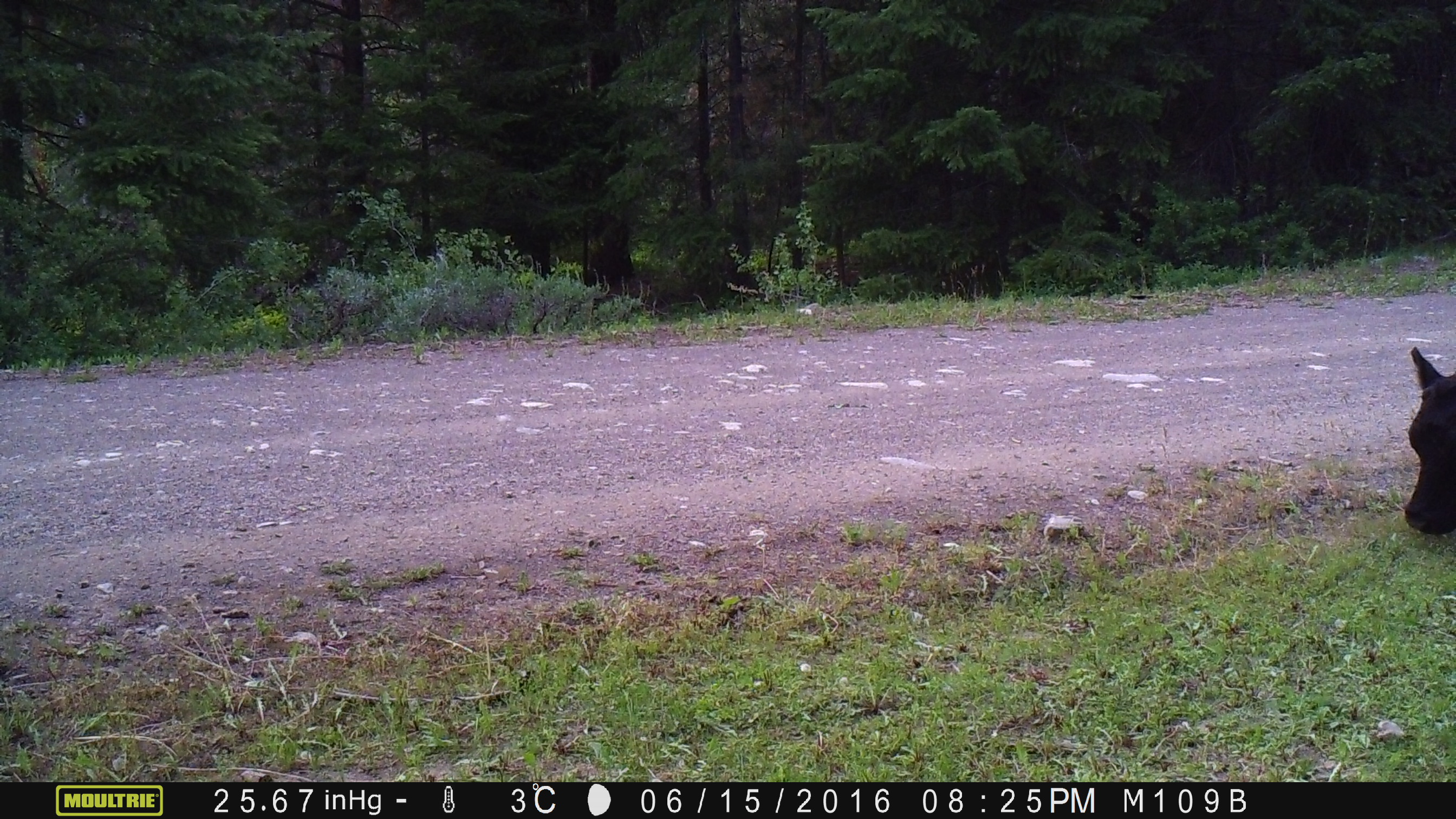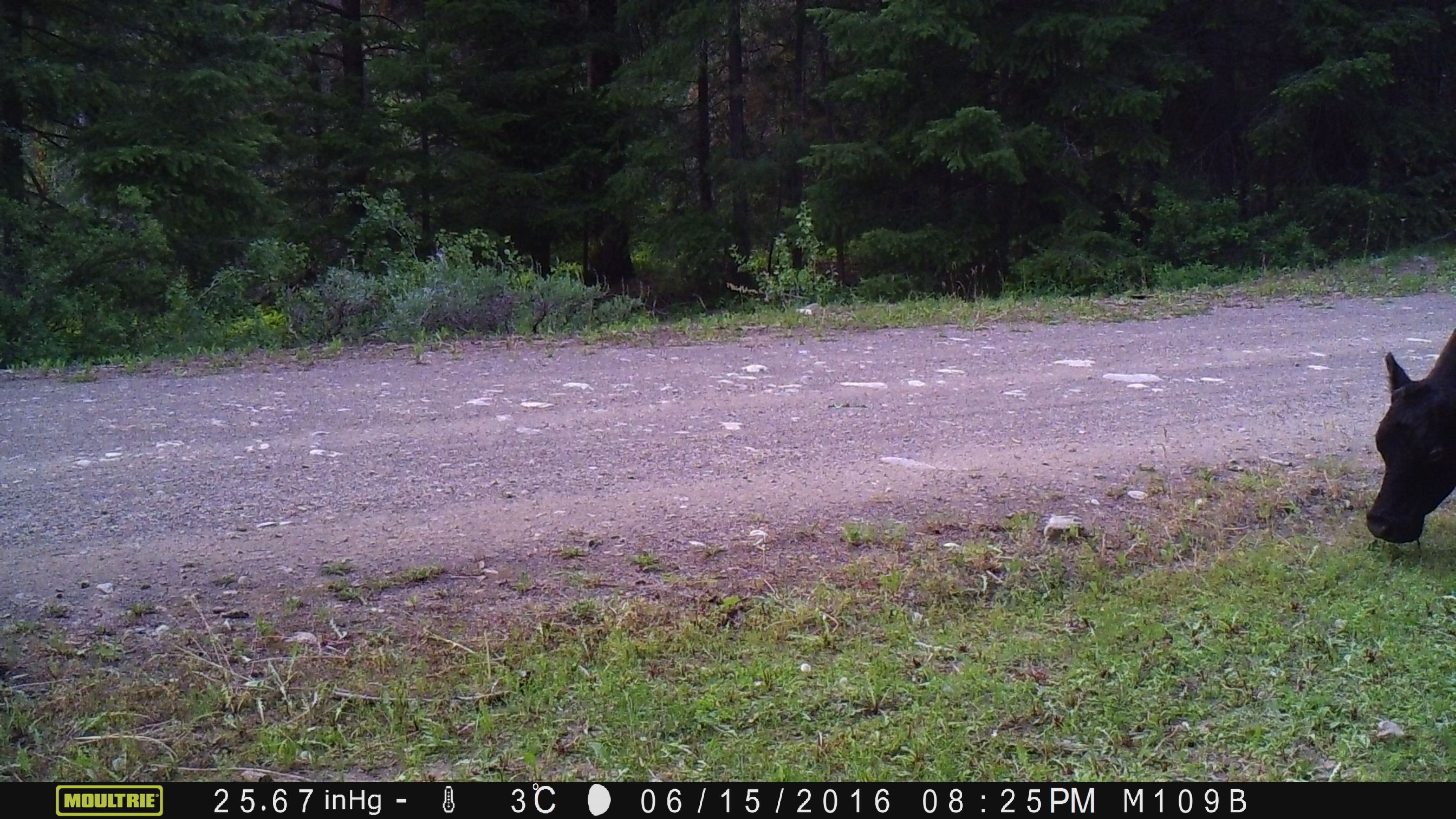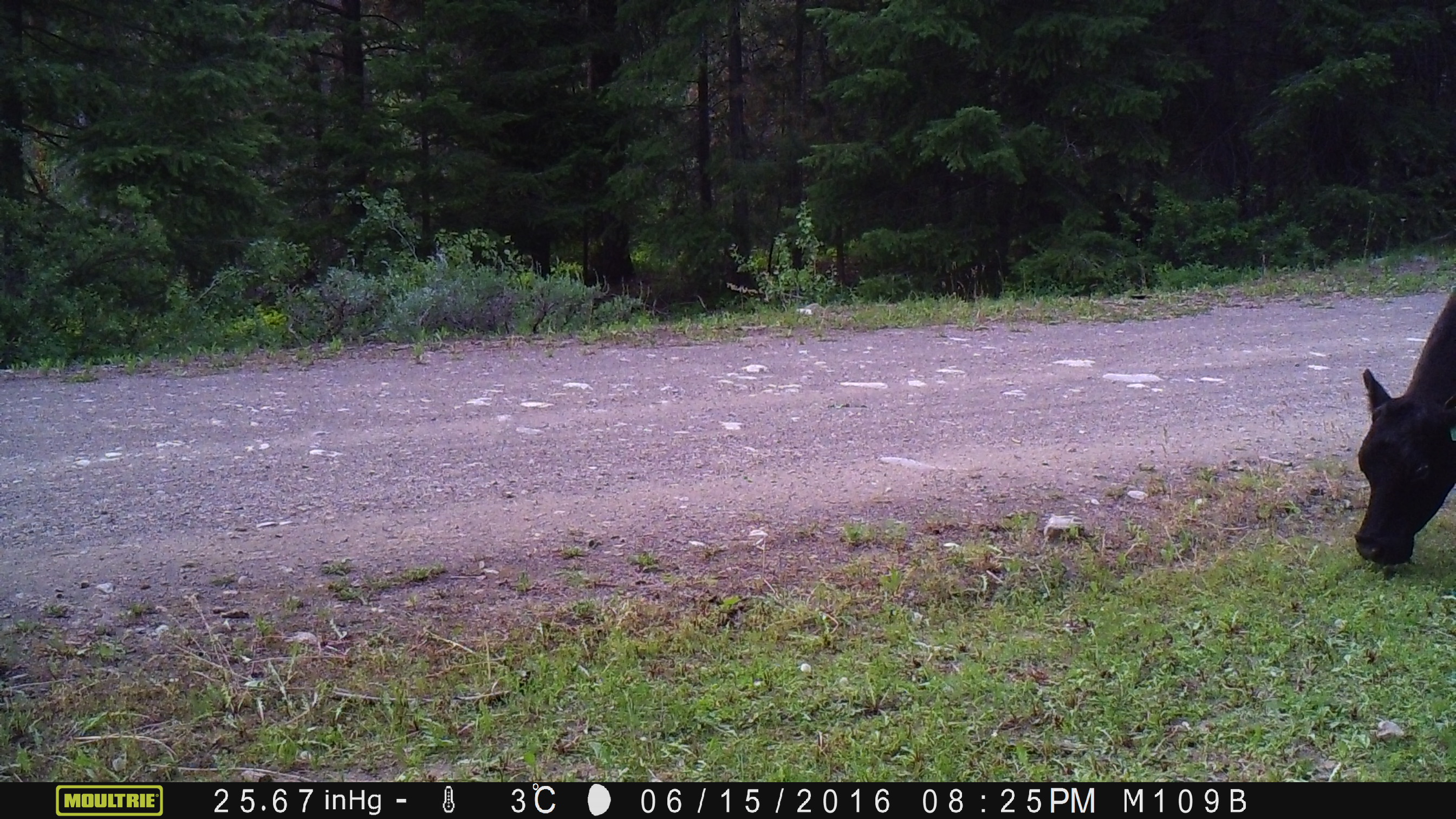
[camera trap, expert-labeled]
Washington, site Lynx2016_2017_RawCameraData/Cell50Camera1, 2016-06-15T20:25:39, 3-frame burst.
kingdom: Animalia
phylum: Chordata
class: Mammalia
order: Artiodactyla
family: Bovidae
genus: Bos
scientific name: Bos taurus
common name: domestic cattle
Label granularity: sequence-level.